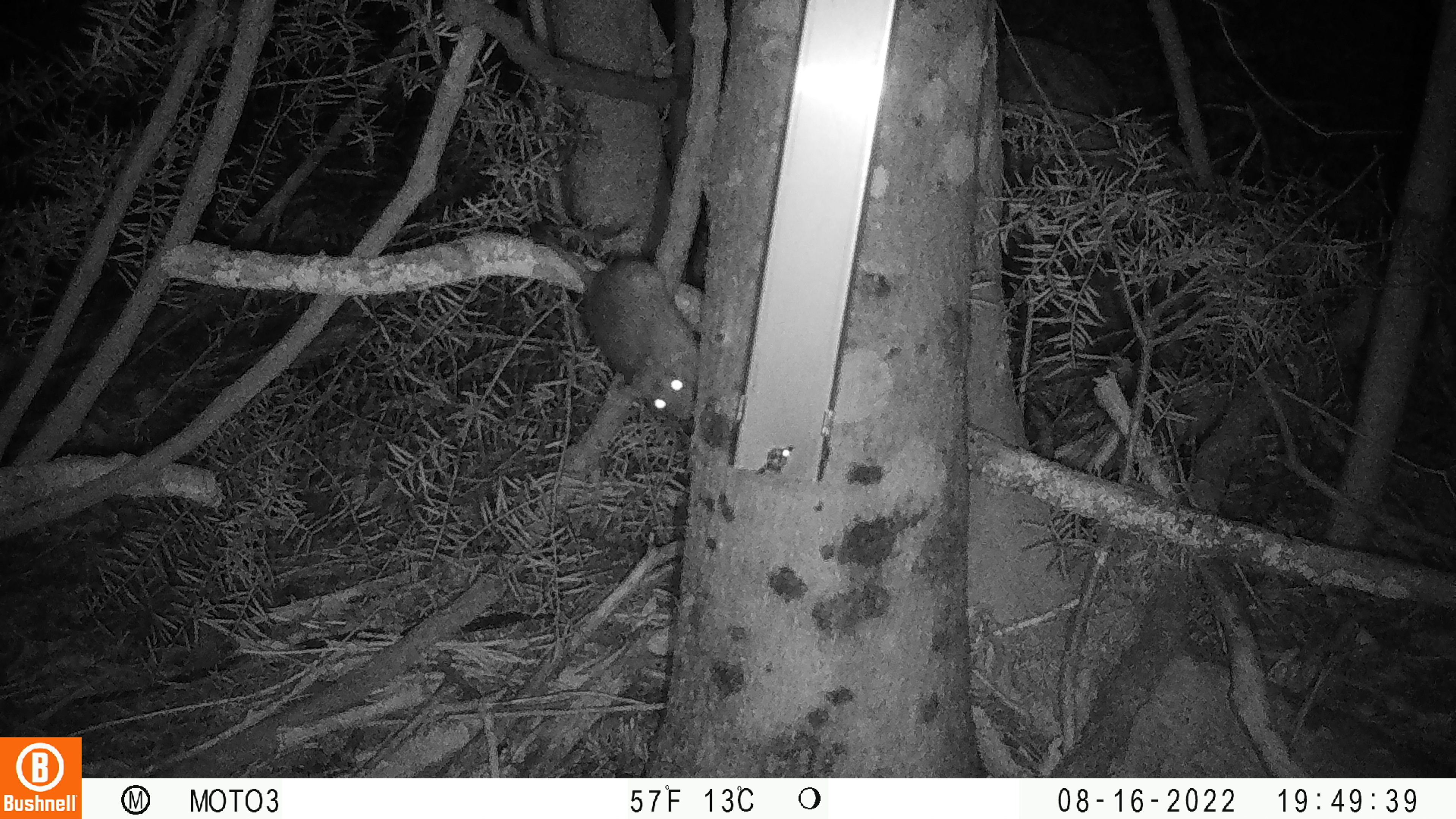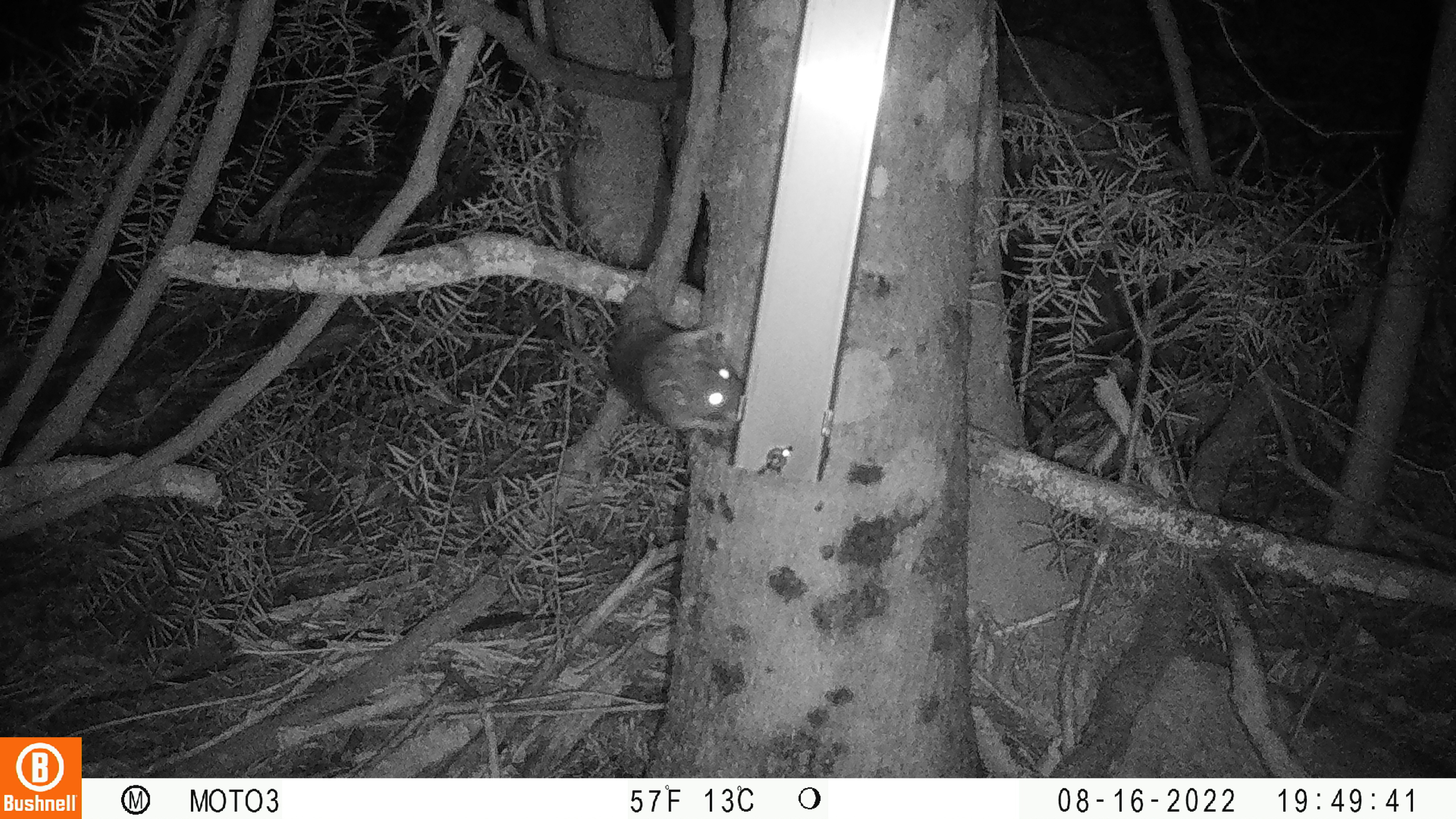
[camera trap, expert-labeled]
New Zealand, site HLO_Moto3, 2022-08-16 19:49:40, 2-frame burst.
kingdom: Animalia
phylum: Chordata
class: Mammalia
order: Rodentia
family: Muridae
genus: Rattus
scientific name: Rattus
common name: rat